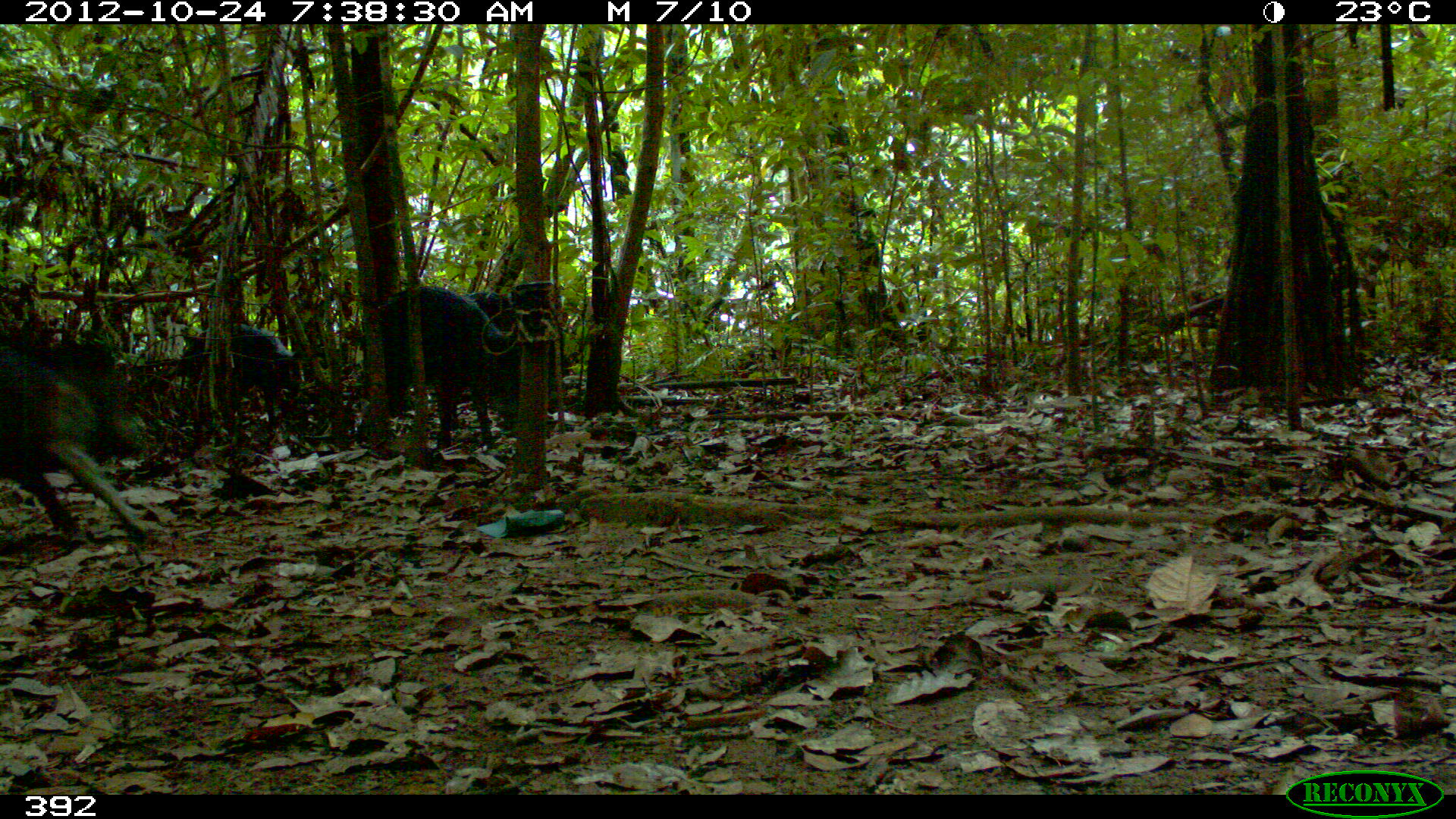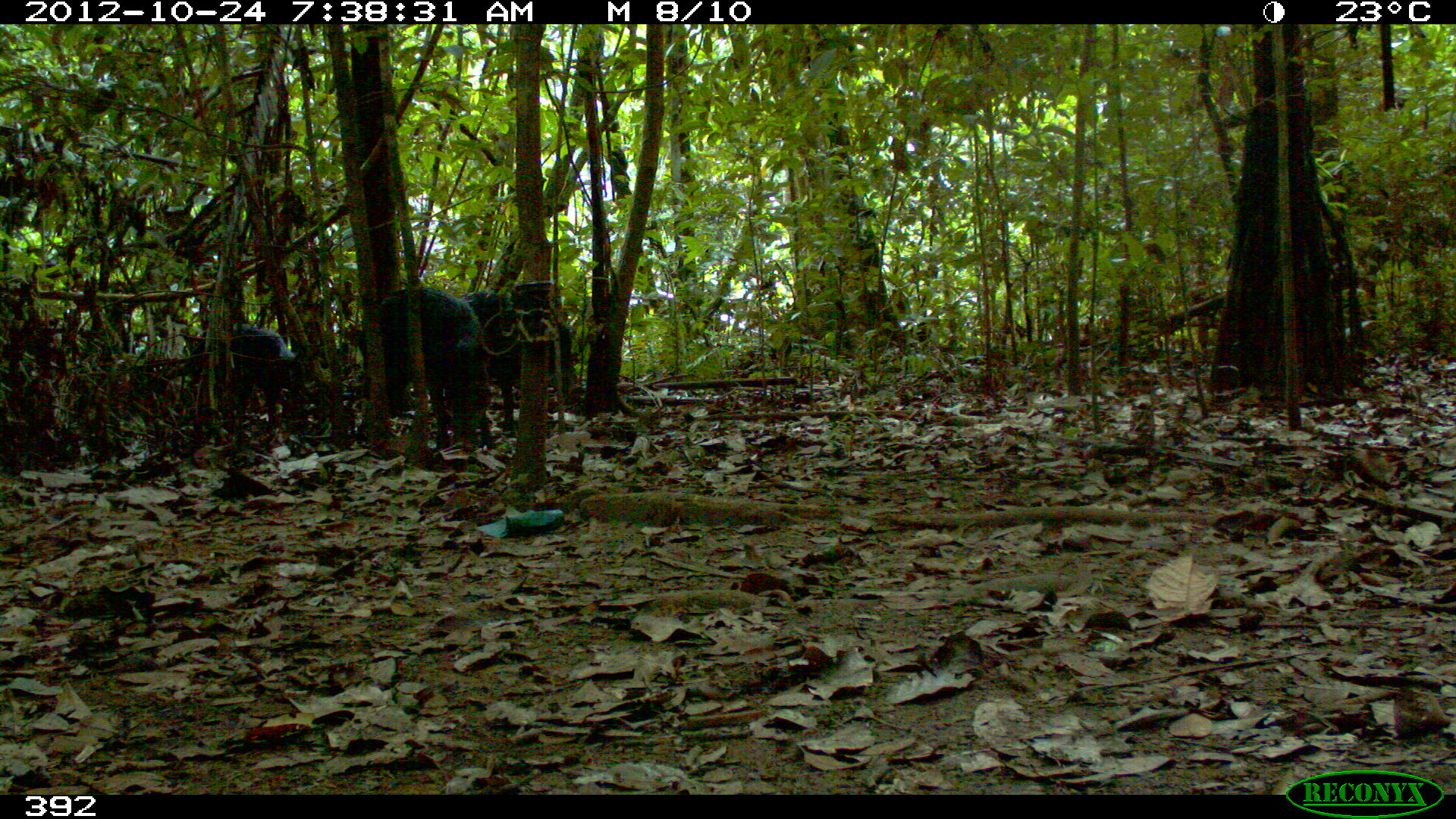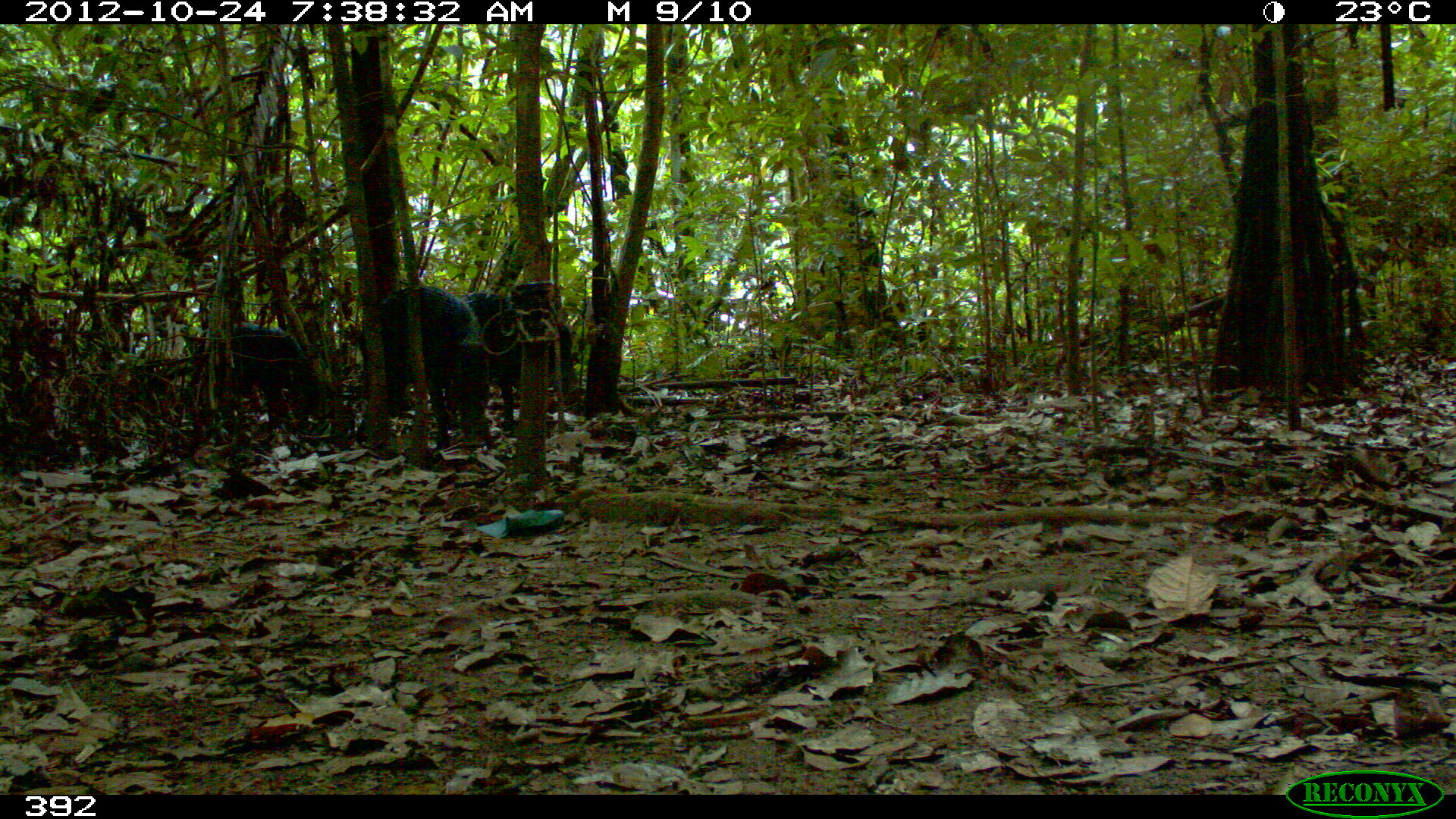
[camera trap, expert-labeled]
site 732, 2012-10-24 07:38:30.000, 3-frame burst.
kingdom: Animalia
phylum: Chordata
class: Mammalia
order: Artiodactyla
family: Tayassuidae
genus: Tayassu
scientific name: Tayassu pecari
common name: white-lipped peccary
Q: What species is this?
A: Tayassu pecari (white-lipped peccary).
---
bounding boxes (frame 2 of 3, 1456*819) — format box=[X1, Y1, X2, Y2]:
tayassu pecari: box=[356, 285, 494, 448]; box=[458, 284, 572, 433]; box=[192, 326, 303, 426]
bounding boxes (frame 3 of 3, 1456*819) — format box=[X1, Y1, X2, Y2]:
tayassu pecari: box=[357, 286, 494, 453]; box=[465, 291, 585, 429]; box=[191, 326, 320, 421]